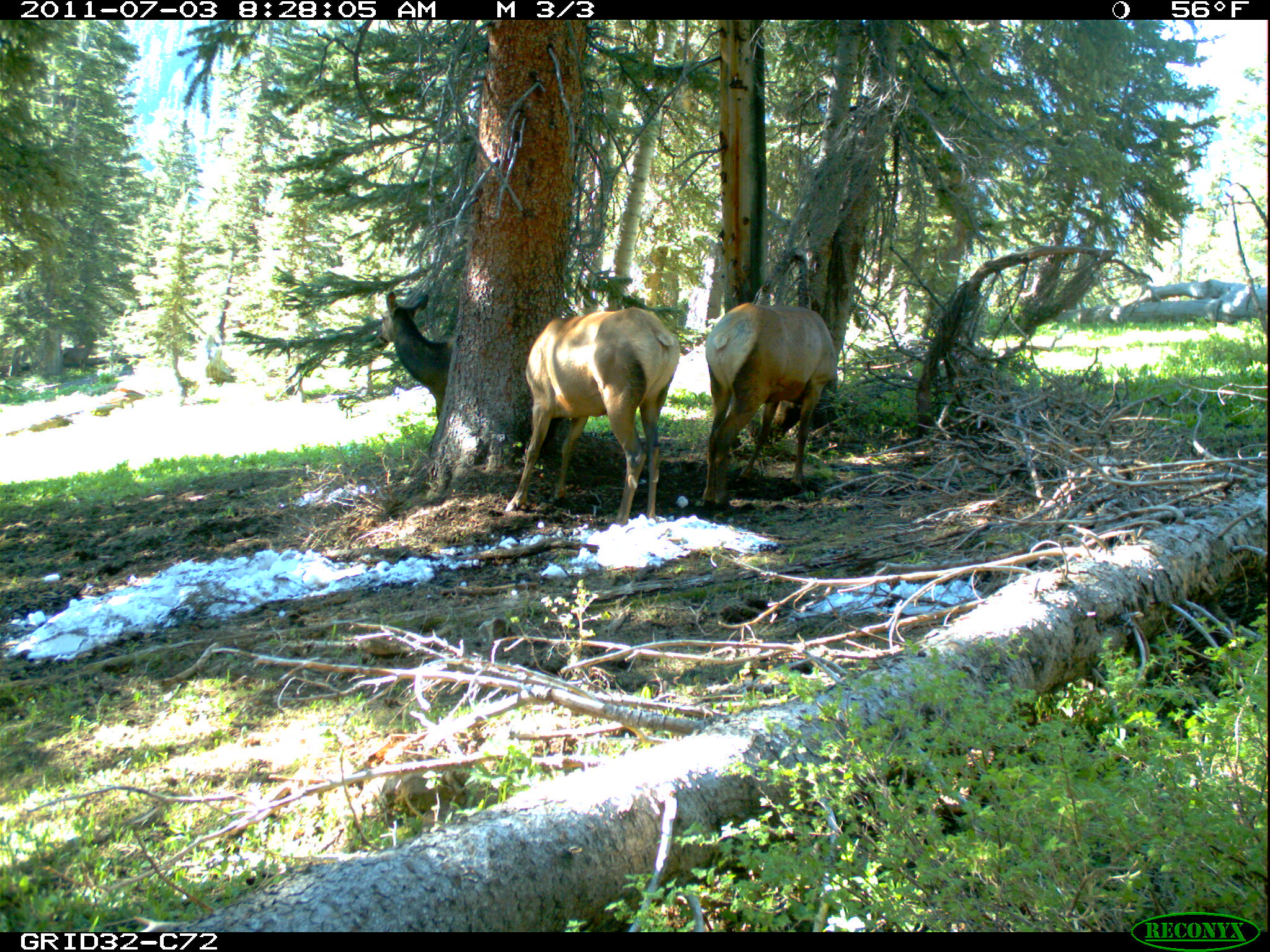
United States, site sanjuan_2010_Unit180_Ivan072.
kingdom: Animalia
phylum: Chordata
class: Mammalia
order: Artiodactyla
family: Cervidae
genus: Cervus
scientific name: Cervus elaphus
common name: red deer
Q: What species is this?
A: Cervus elaphus (red deer).